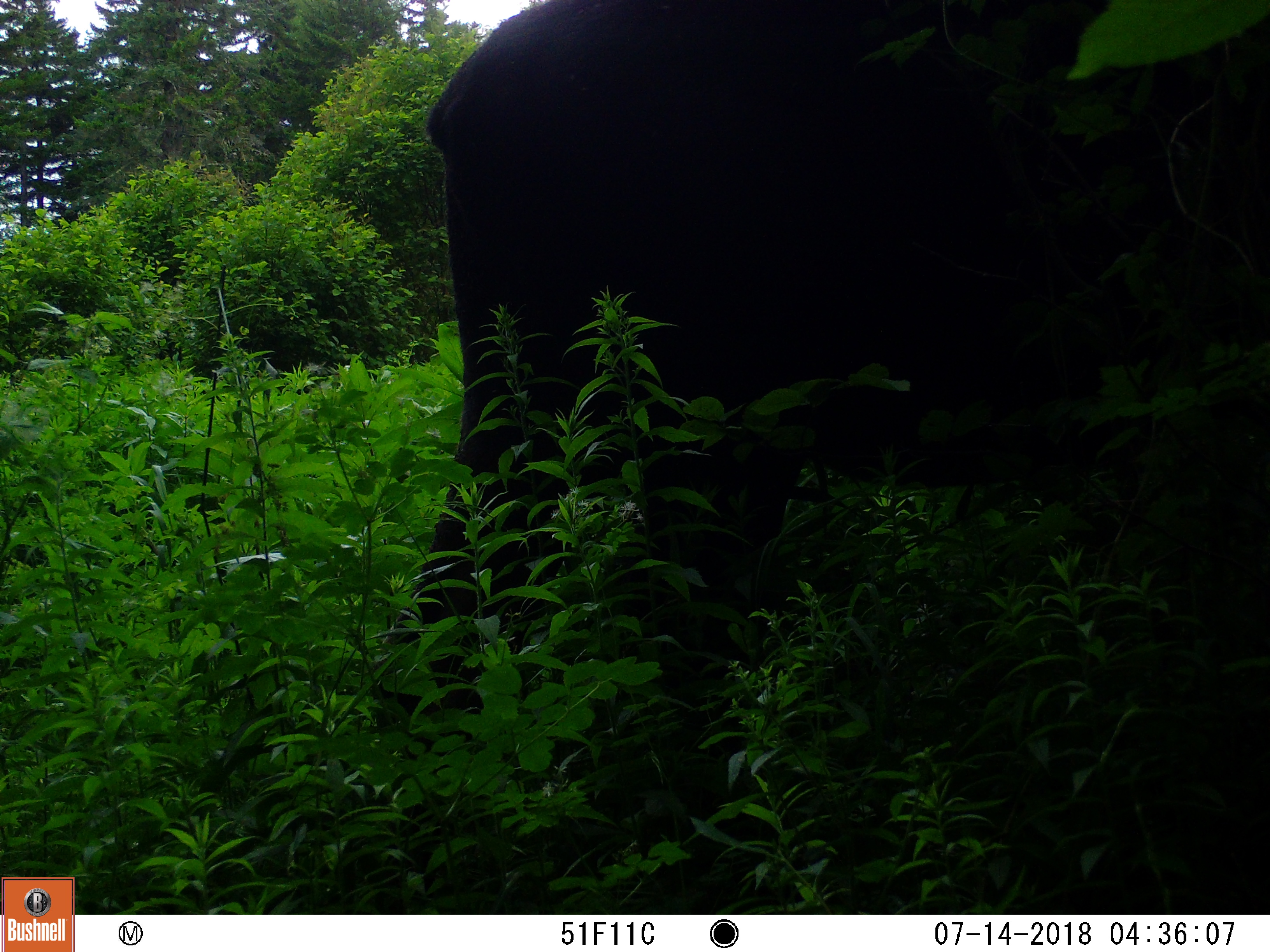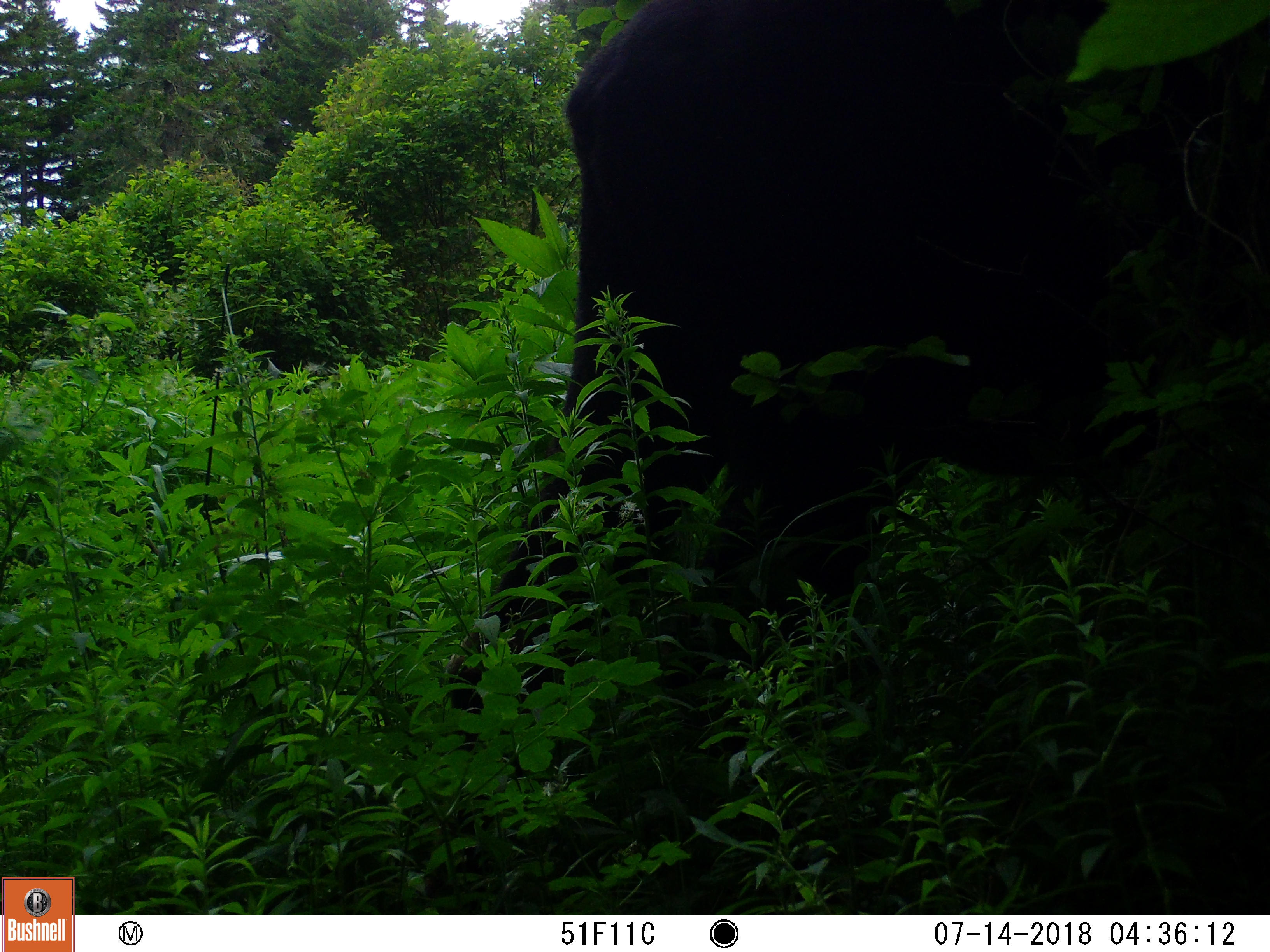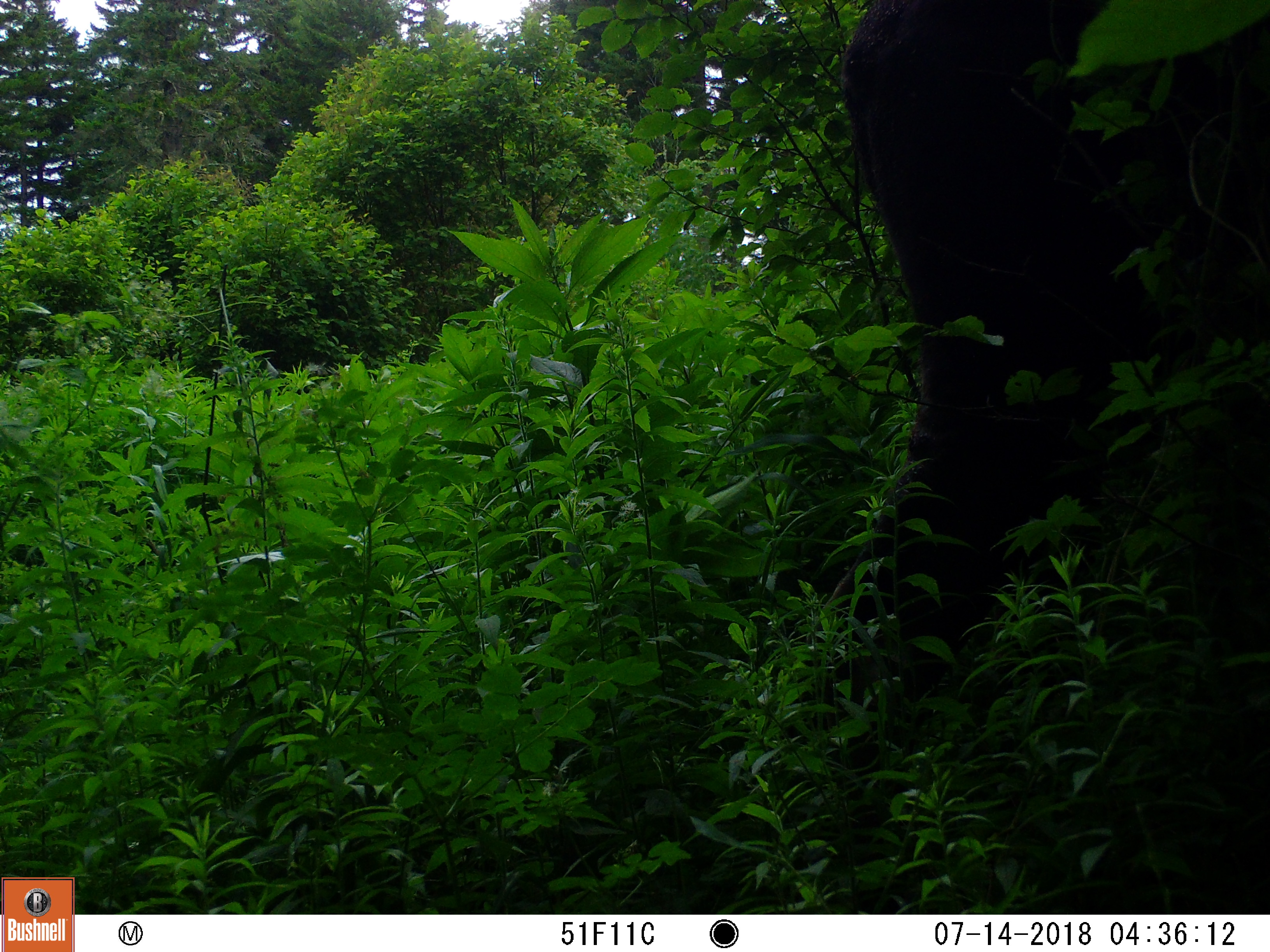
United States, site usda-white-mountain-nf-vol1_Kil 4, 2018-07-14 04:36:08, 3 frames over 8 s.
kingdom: Animalia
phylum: Chordata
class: Mammalia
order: Artiodactyla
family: Cervidae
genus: Alces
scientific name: Alces alces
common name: moose